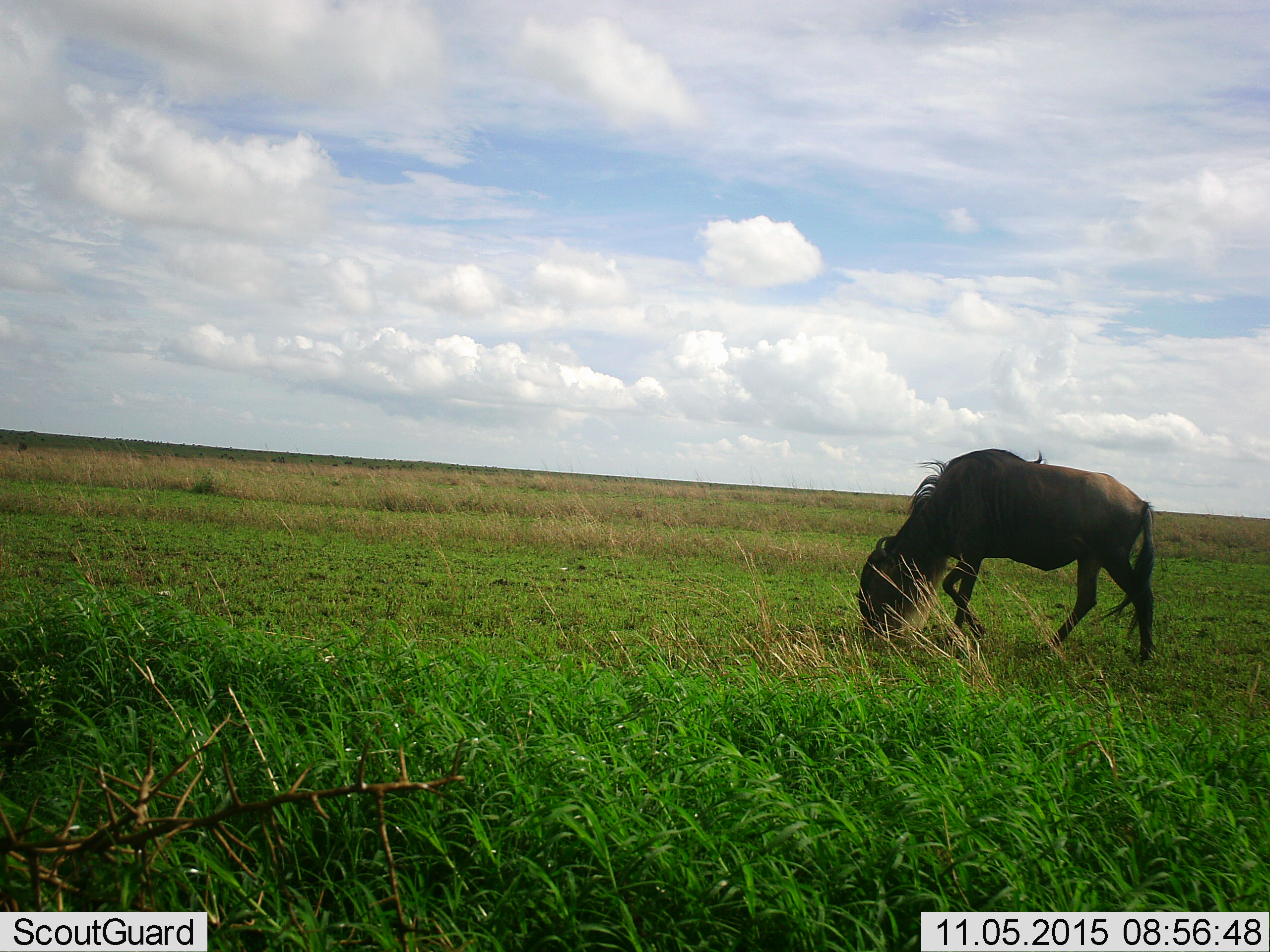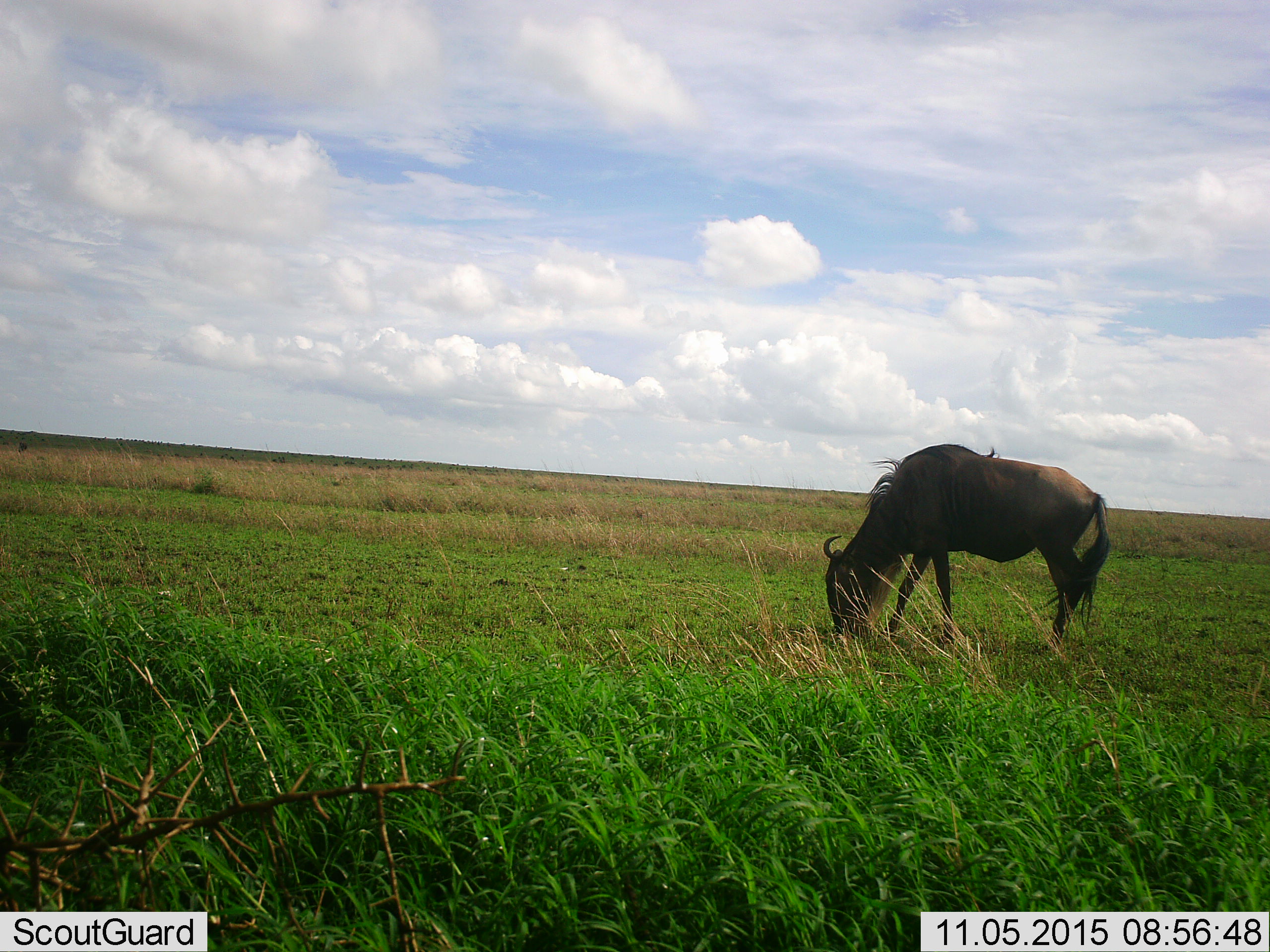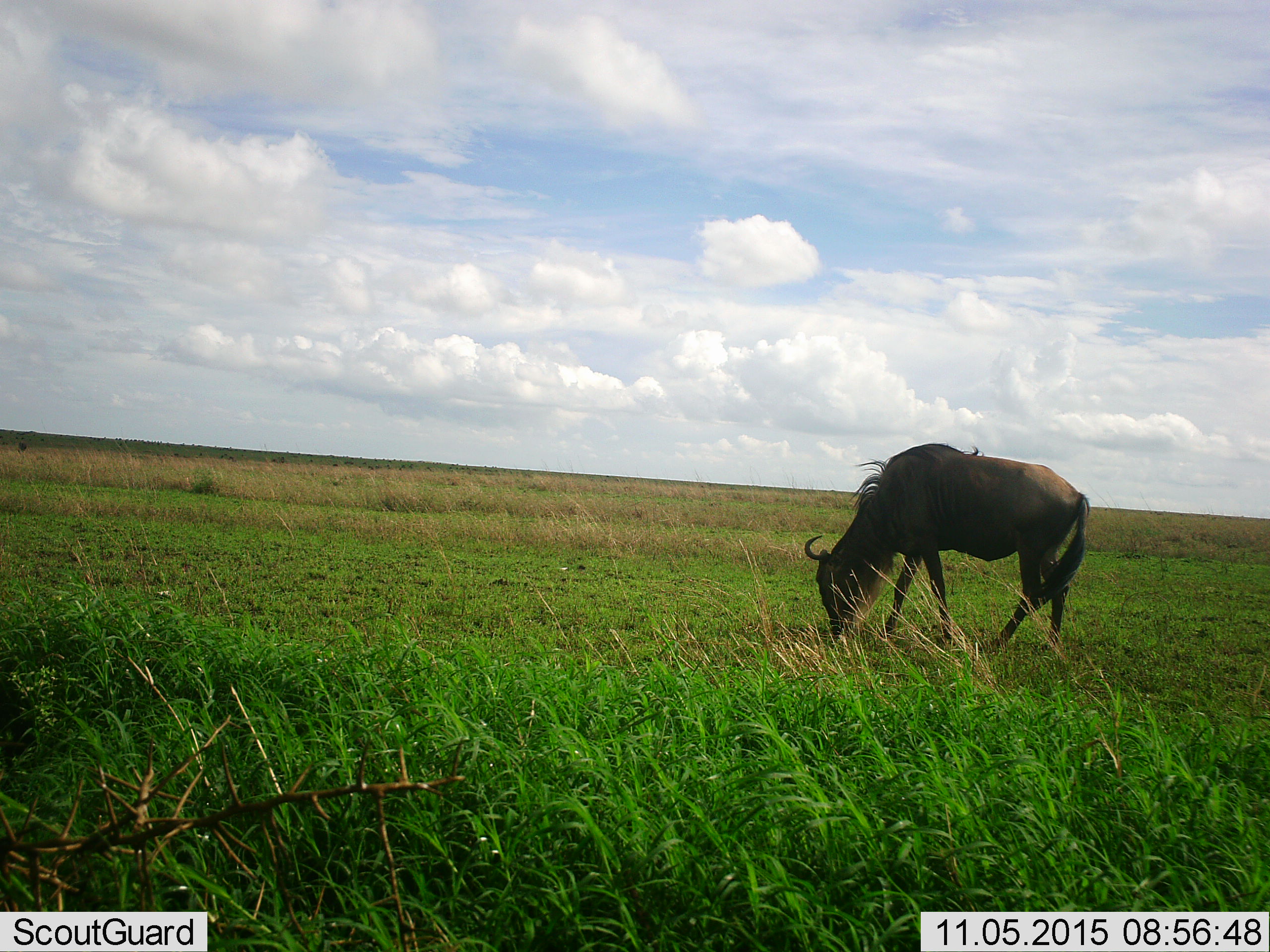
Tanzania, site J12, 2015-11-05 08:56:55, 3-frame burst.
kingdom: Animalia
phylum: Chordata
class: Mammalia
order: Artiodactyla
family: Bovidae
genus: Connochaetes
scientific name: Connochaetes taurinus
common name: blue wildebeest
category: wildebeest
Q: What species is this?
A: Wildebeest (blue wildebeest) (Connochaetes taurinus).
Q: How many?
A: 1.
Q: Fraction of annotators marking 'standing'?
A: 12%.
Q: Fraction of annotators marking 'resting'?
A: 0%.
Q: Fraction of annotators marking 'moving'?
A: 25%.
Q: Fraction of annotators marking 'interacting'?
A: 0%.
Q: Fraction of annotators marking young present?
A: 0%.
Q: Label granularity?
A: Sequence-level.